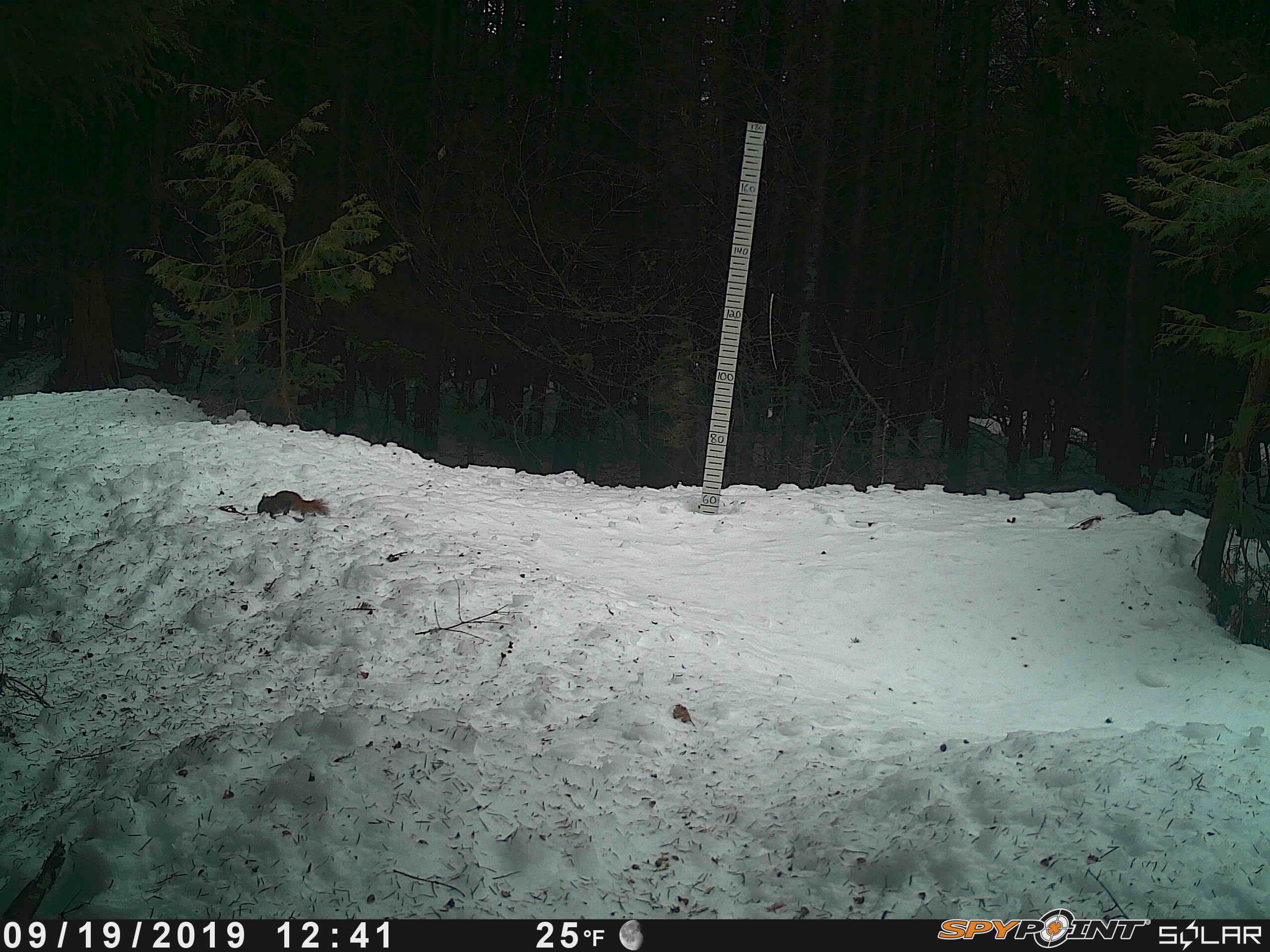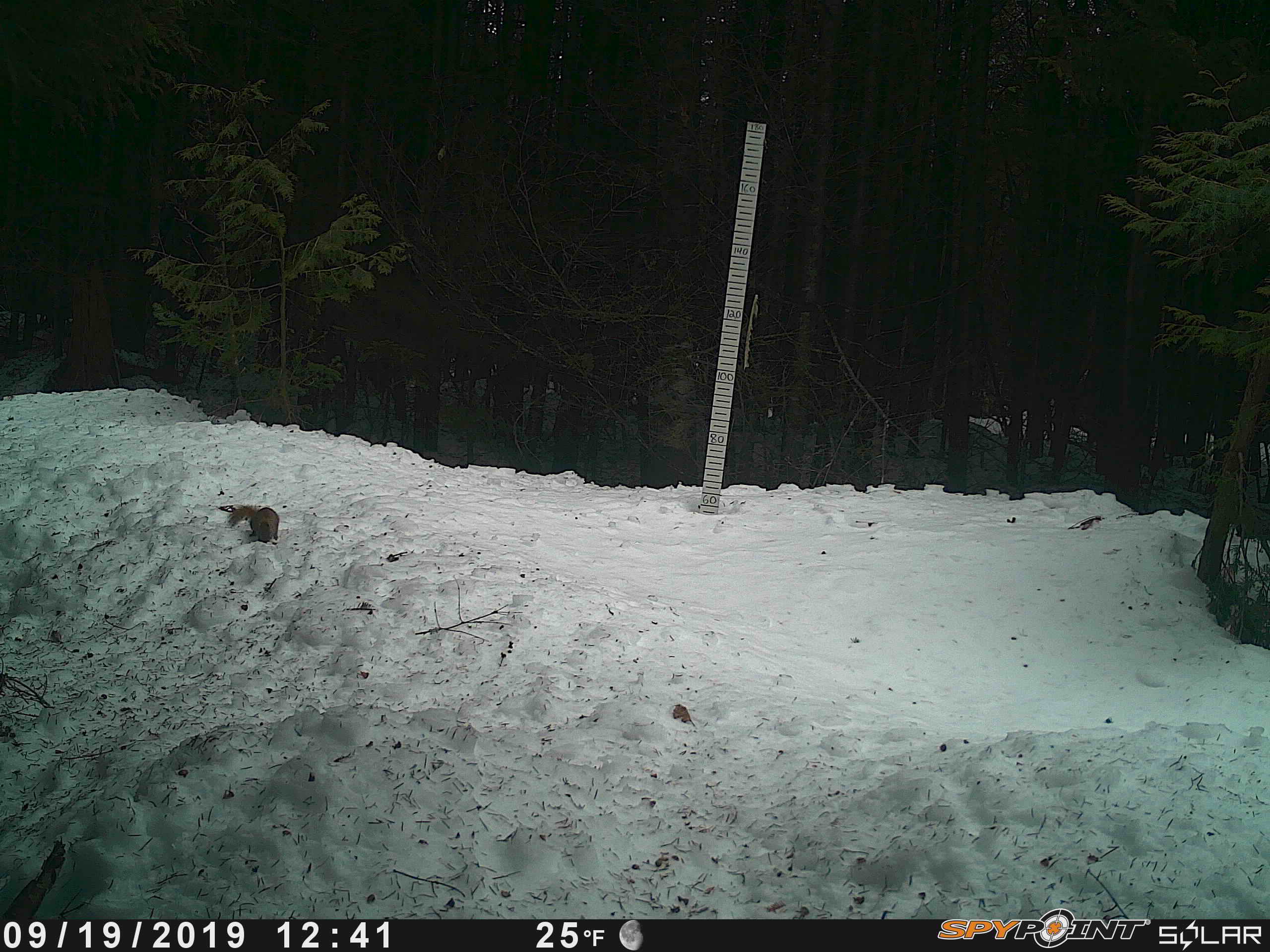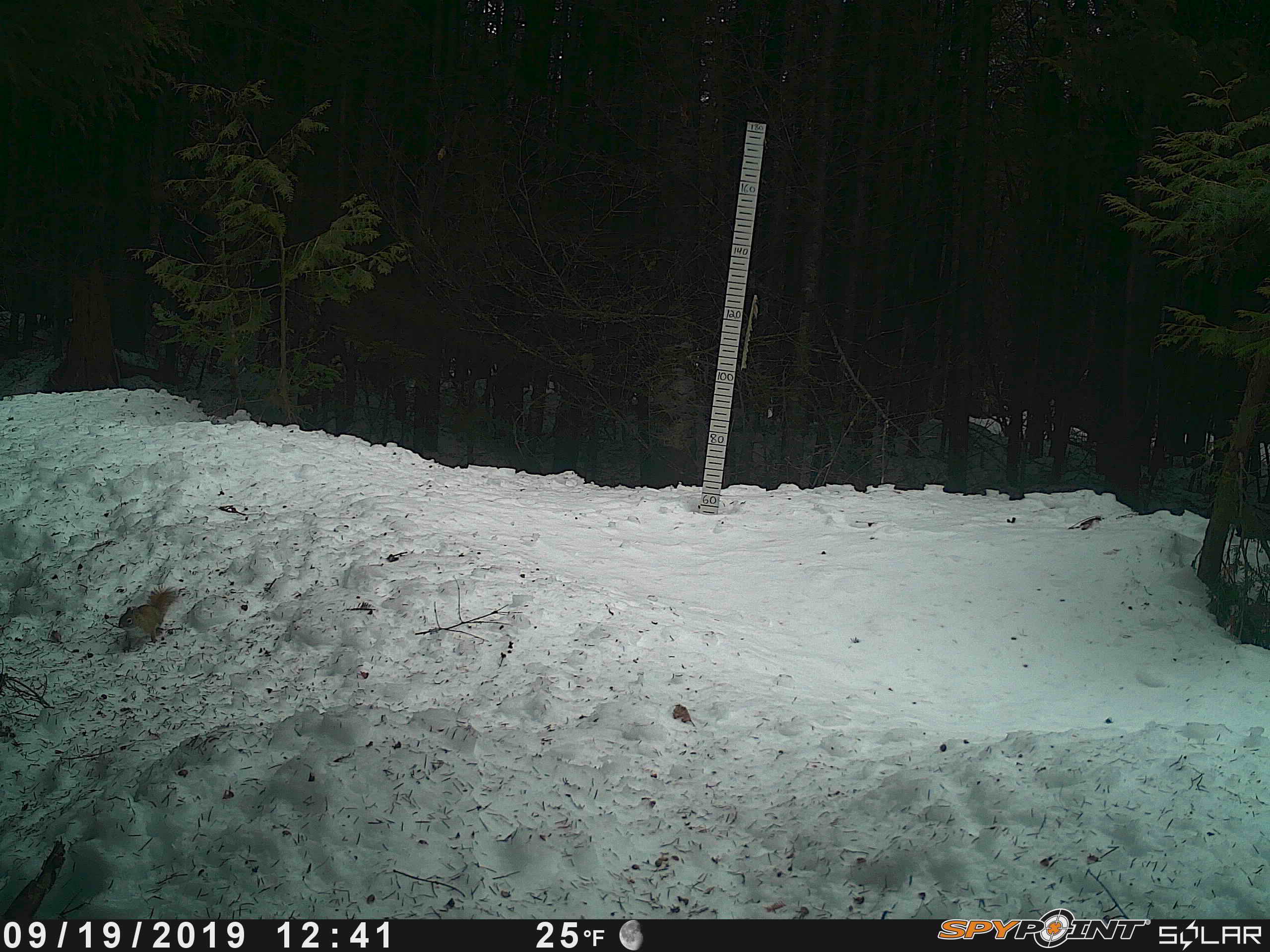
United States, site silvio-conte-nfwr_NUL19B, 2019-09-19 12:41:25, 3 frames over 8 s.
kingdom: Animalia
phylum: Chordata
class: Mammalia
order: Rodentia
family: Sciuridae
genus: Tamiasciurus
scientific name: Tamiasciurus hudsonicus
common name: red squirrel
Red squirrel (Tamiasciurus hudsonicus).